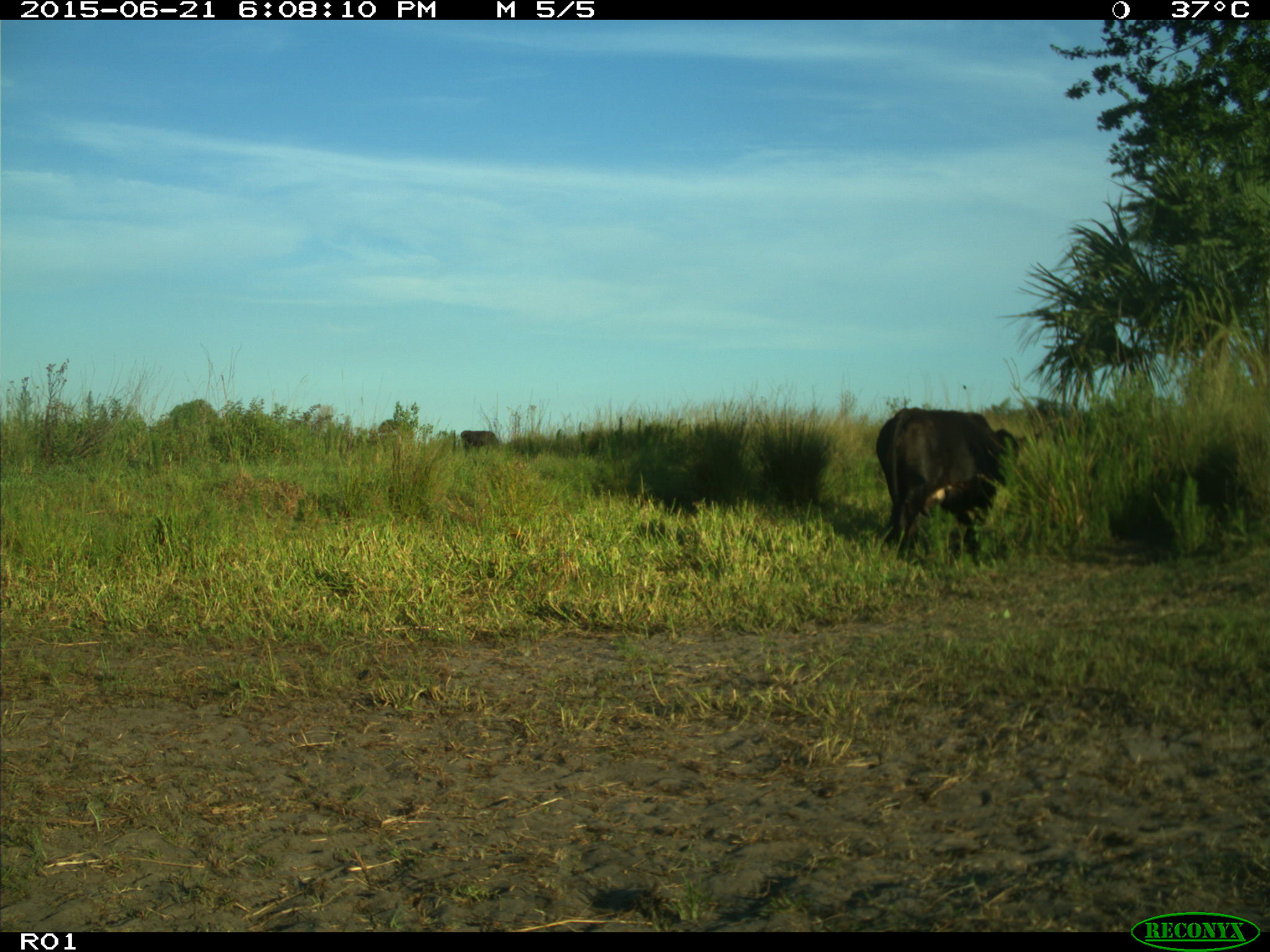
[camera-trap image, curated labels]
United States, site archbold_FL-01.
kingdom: Animalia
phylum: Chordata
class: Mammalia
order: Artiodactyla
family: Bovidae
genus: Bos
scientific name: Bos taurus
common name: domestic cow